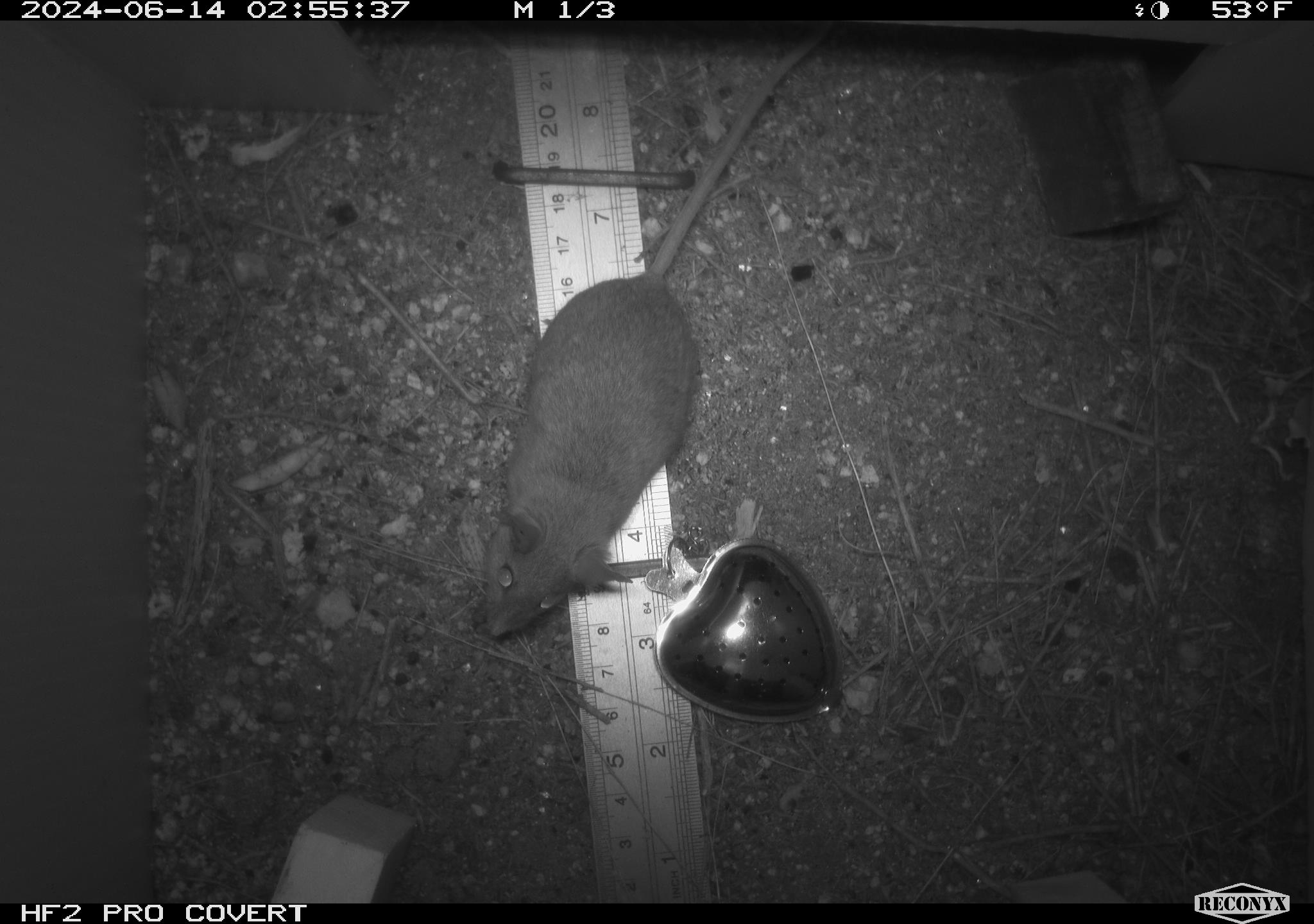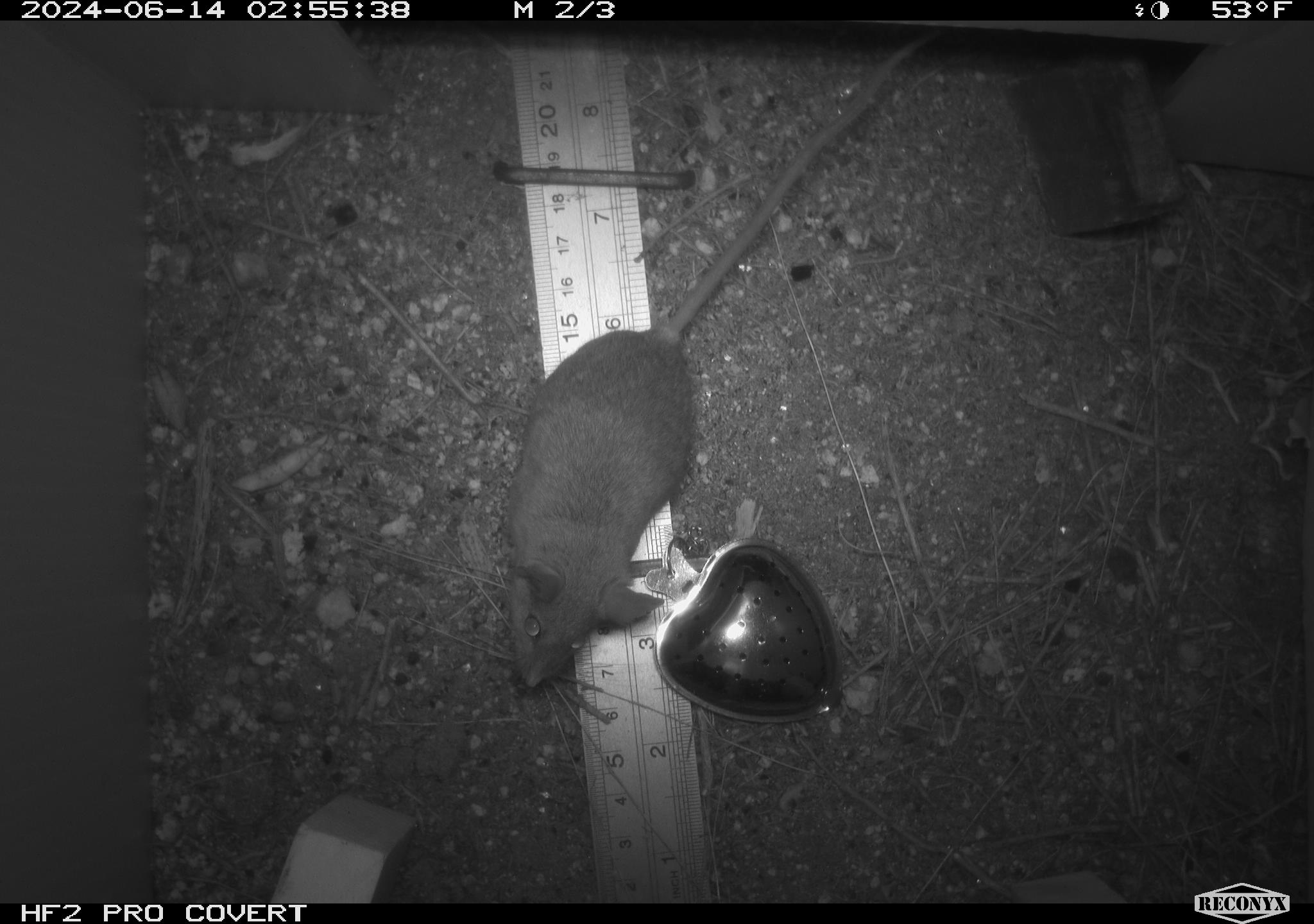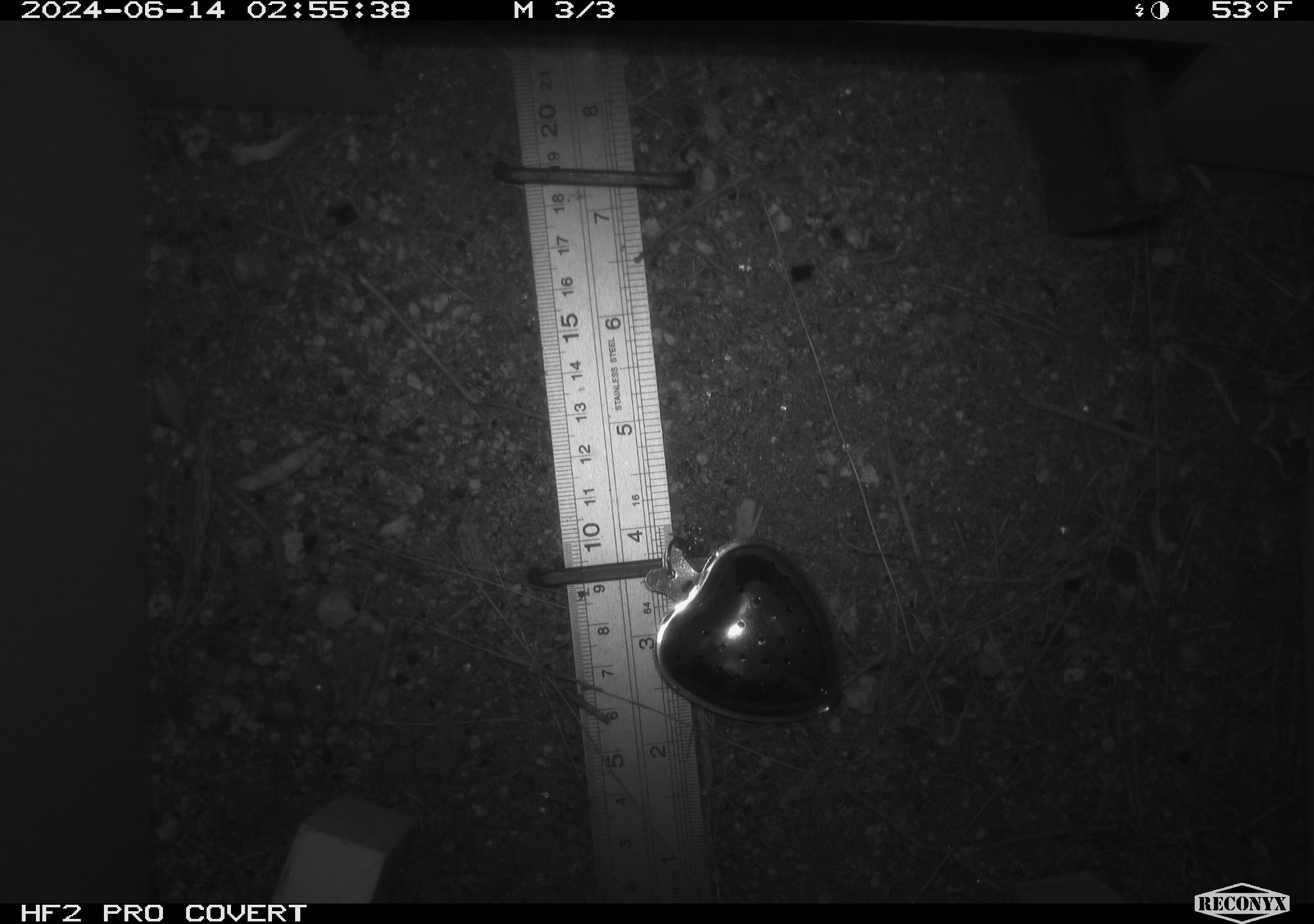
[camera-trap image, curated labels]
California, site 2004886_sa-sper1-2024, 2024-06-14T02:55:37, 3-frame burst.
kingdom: Animalia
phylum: Chordata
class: Mammalia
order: Rodentia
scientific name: Rodentia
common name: mouse species